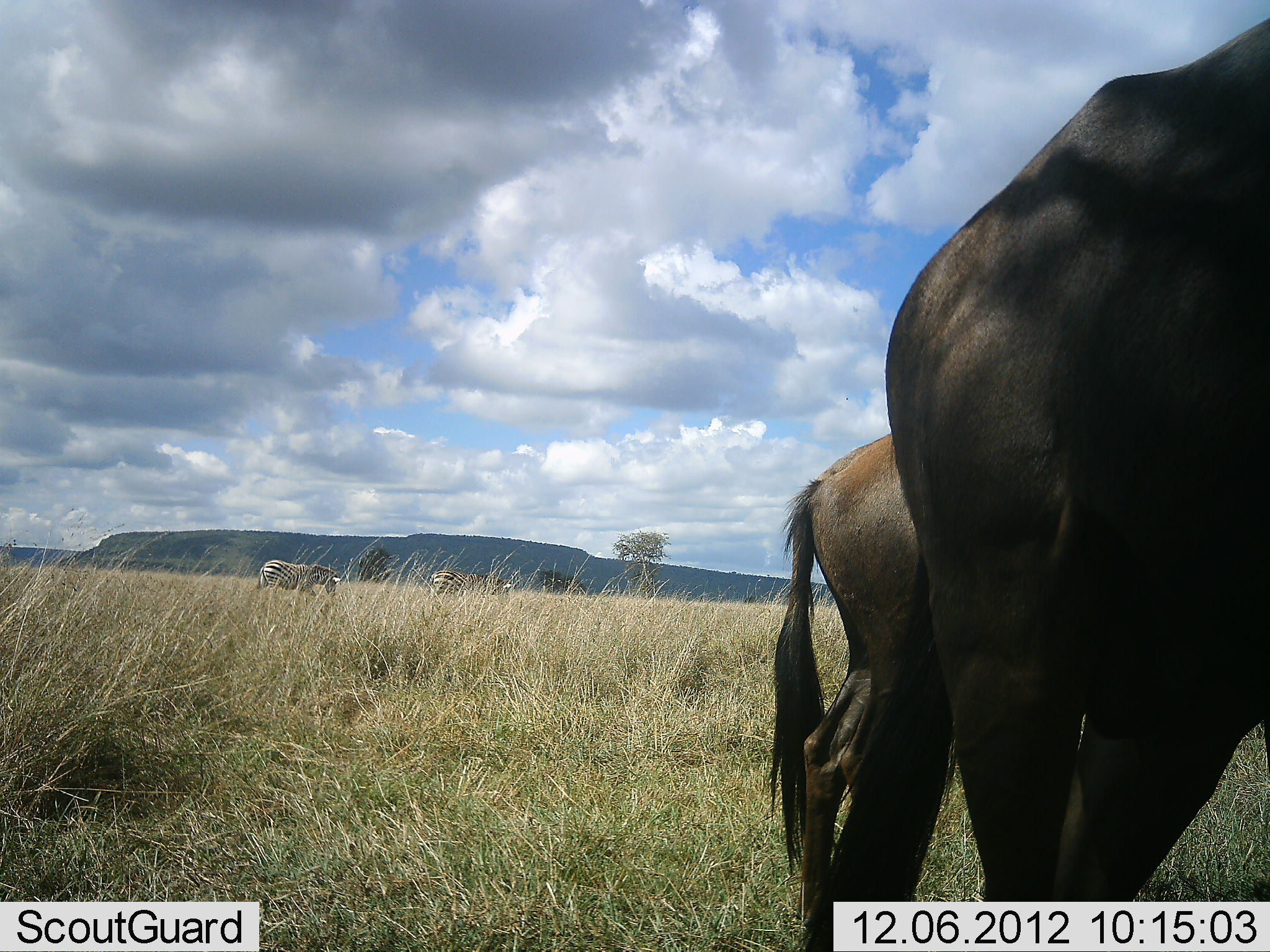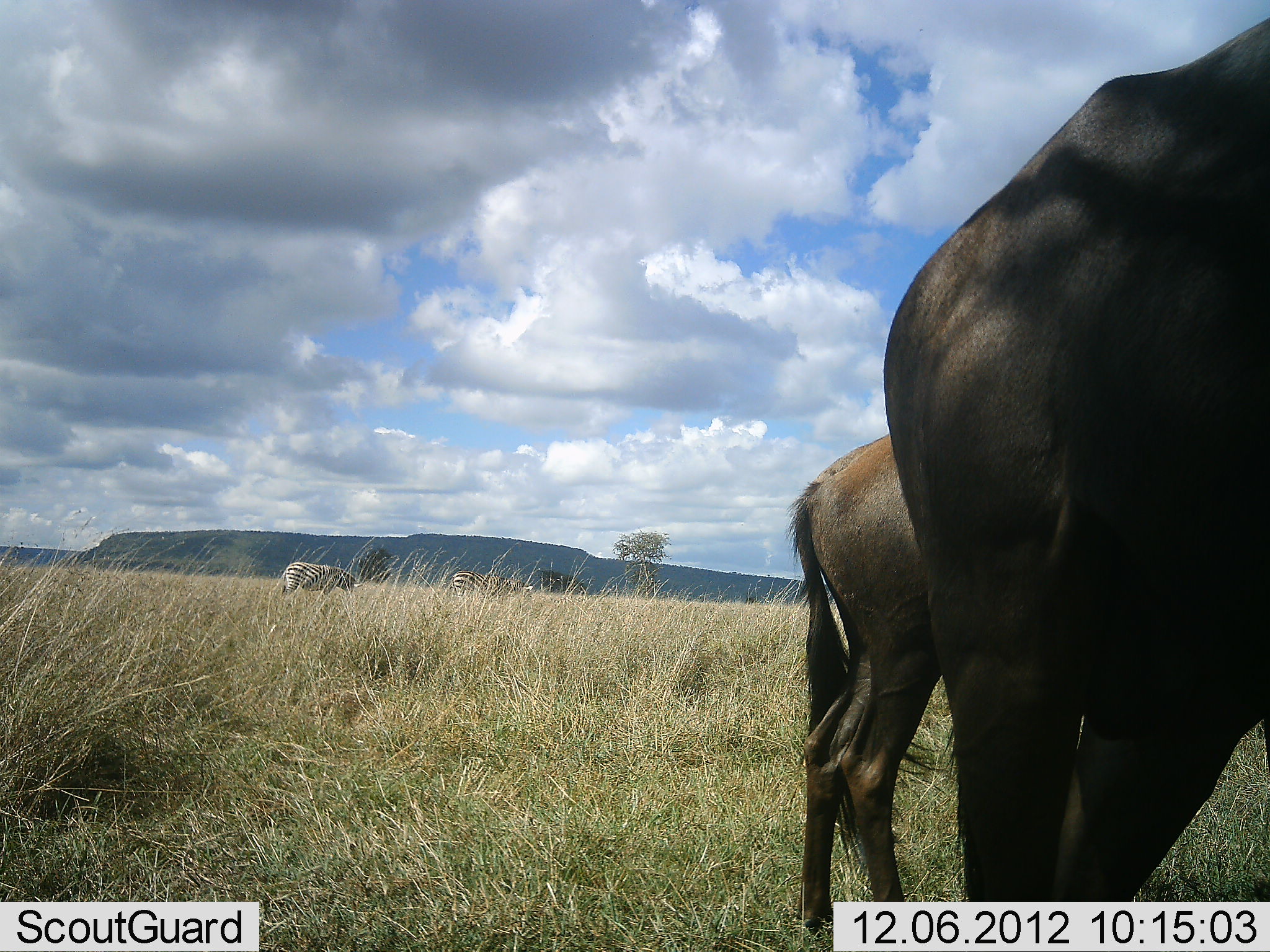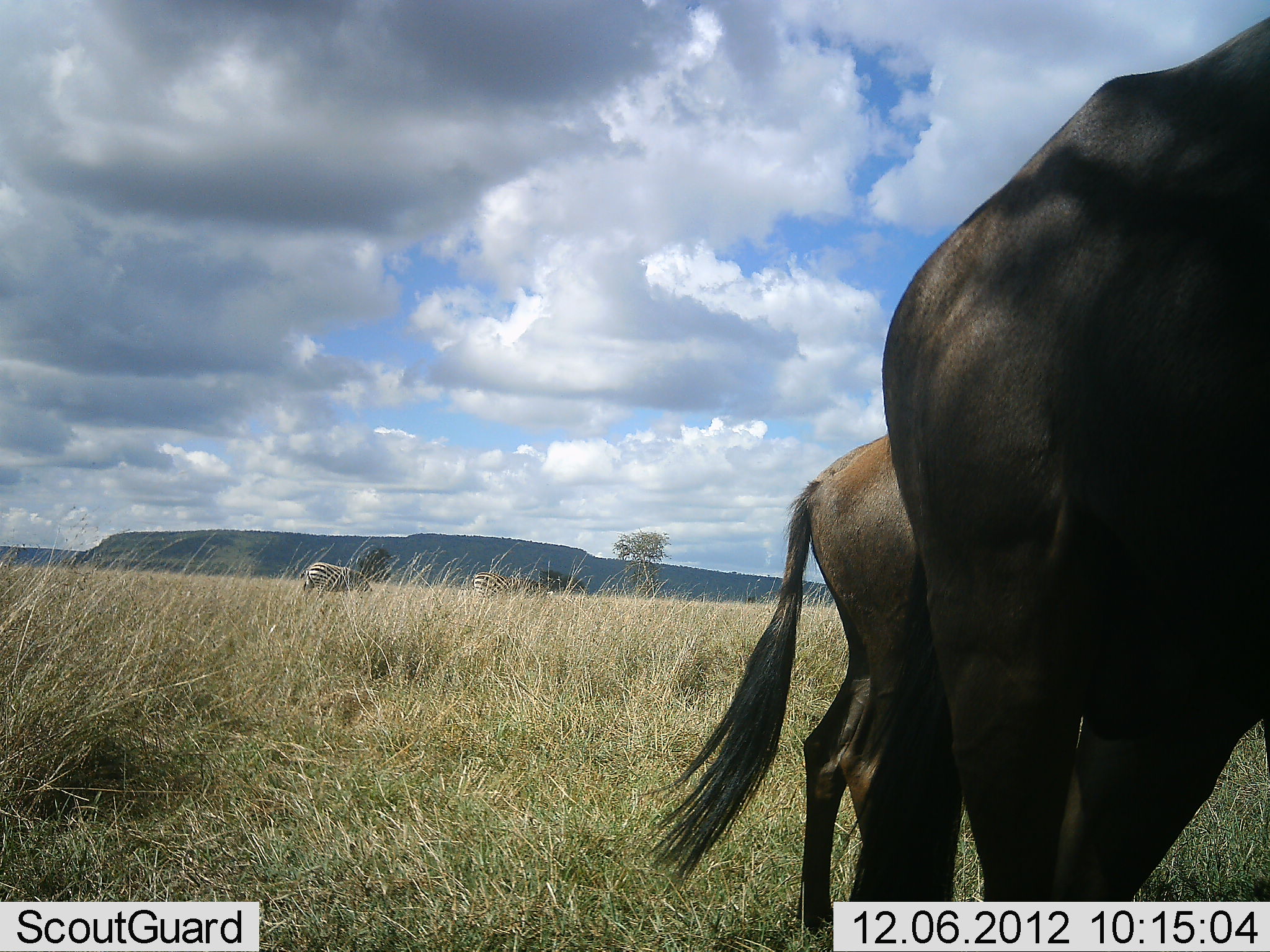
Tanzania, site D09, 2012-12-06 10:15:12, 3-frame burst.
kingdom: Animalia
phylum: Chordata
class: Mammalia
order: Artiodactyla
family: Bovidae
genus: Connochaetes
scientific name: Connochaetes taurinus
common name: blue wildebeest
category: wildebeest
Wildebeest (blue wildebeest) (Connochaetes taurinus), count 2. Behavior (volunteer vote fractions): standing 100%, resting 0%, moving 0%, interacting 0%. Young present (vote fraction): 10%. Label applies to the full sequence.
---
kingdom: Animalia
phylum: Chordata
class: Mammalia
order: Perissodactyla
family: Equidae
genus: Equus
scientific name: Equus quagga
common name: plains zebra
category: zebra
Zebra (plains zebra) (Equus quagga), count 2. Behavior (volunteer vote fractions): standing 10%, resting 0%, moving 70%, interacting 0%. Young present (vote fraction): 0%. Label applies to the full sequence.